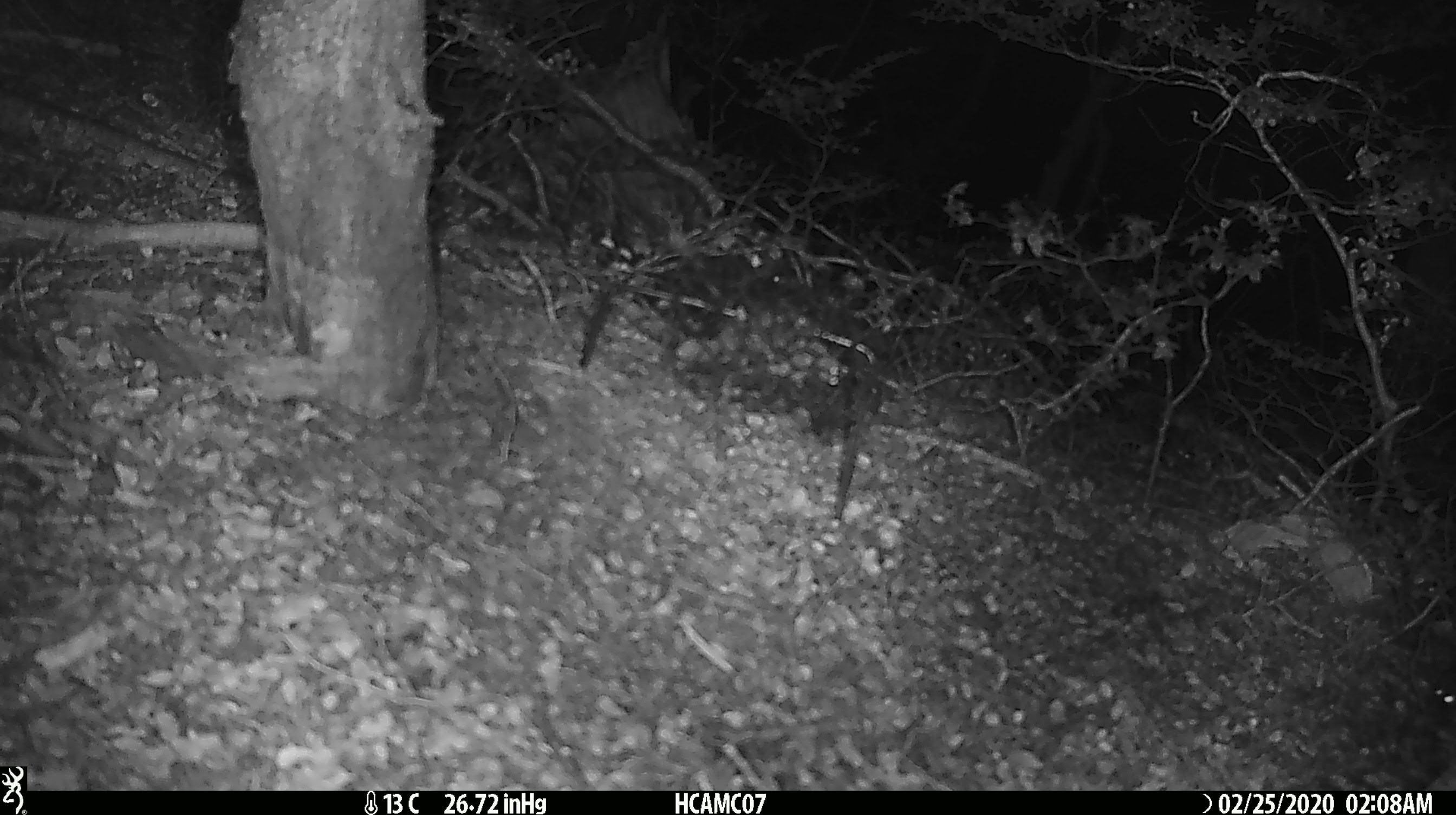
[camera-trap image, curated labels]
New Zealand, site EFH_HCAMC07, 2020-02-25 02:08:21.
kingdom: Animalia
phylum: Chordata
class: Mammalia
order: Rodentia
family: Muridae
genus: Mus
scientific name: Mus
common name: mouse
Mouse (Mus).